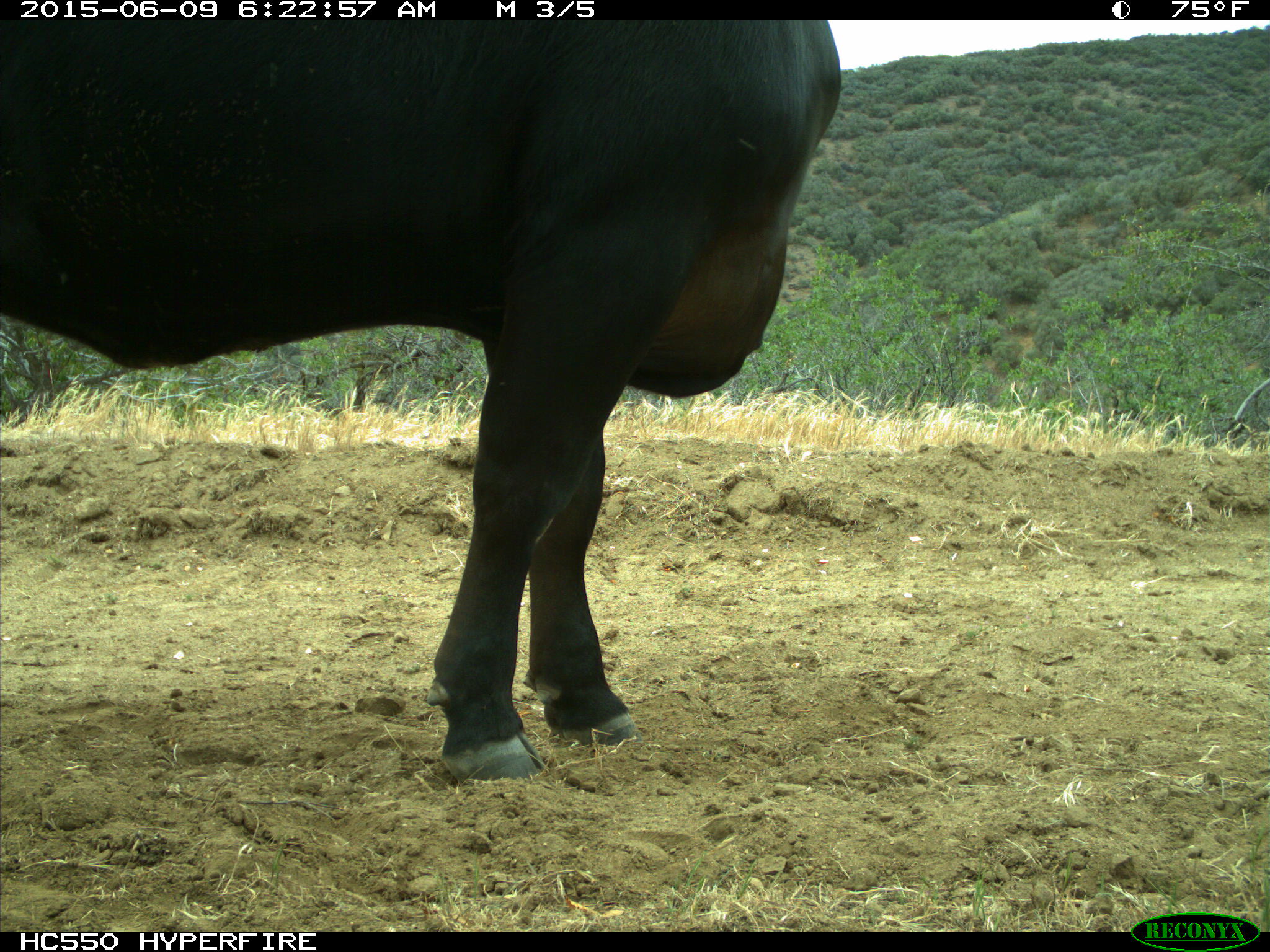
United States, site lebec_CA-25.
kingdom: Animalia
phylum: Chordata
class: Mammalia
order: Artiodactyla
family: Bovidae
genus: Bos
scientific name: Bos taurus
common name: domestic cow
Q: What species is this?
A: Bos taurus (domestic cow).